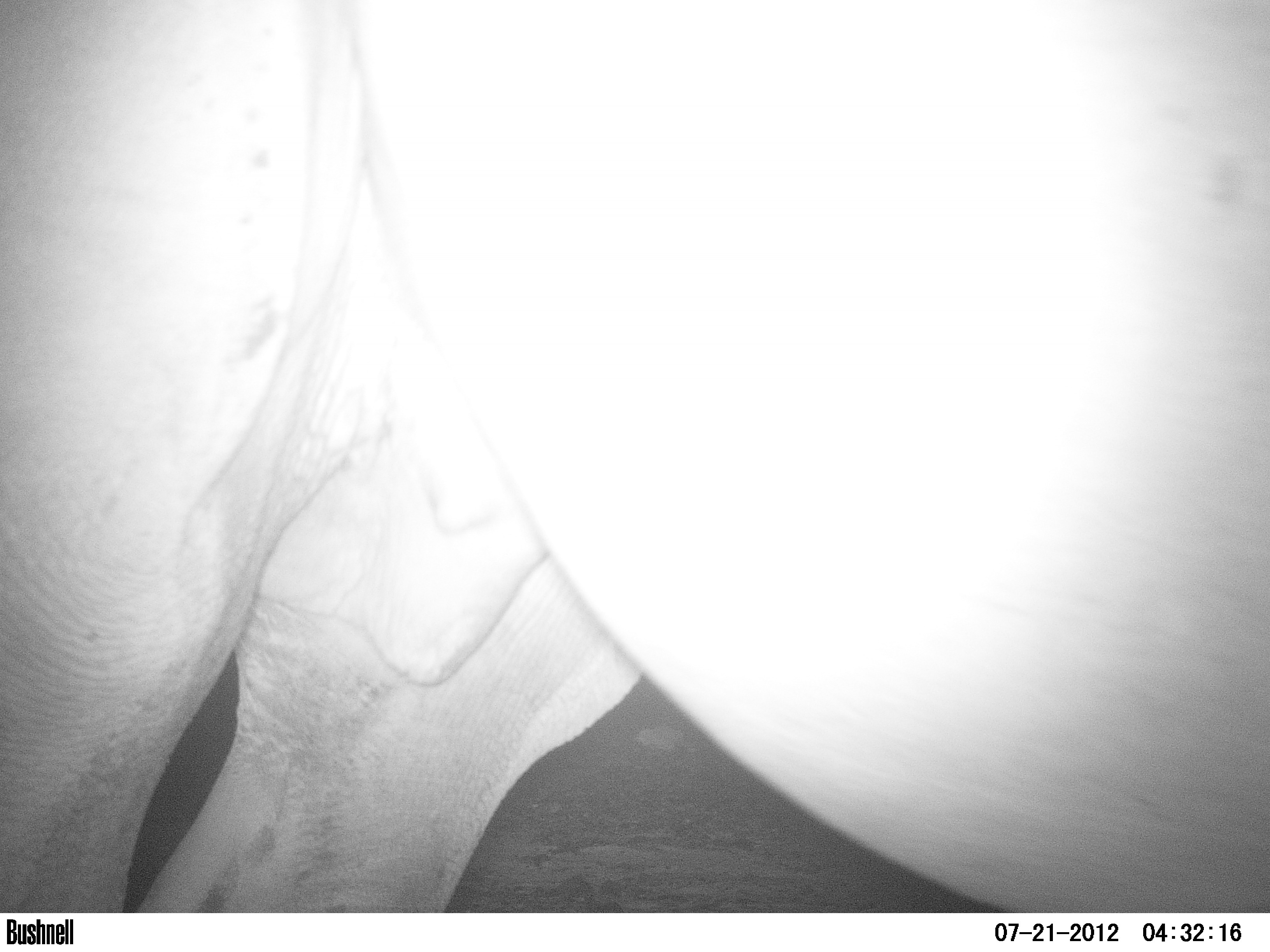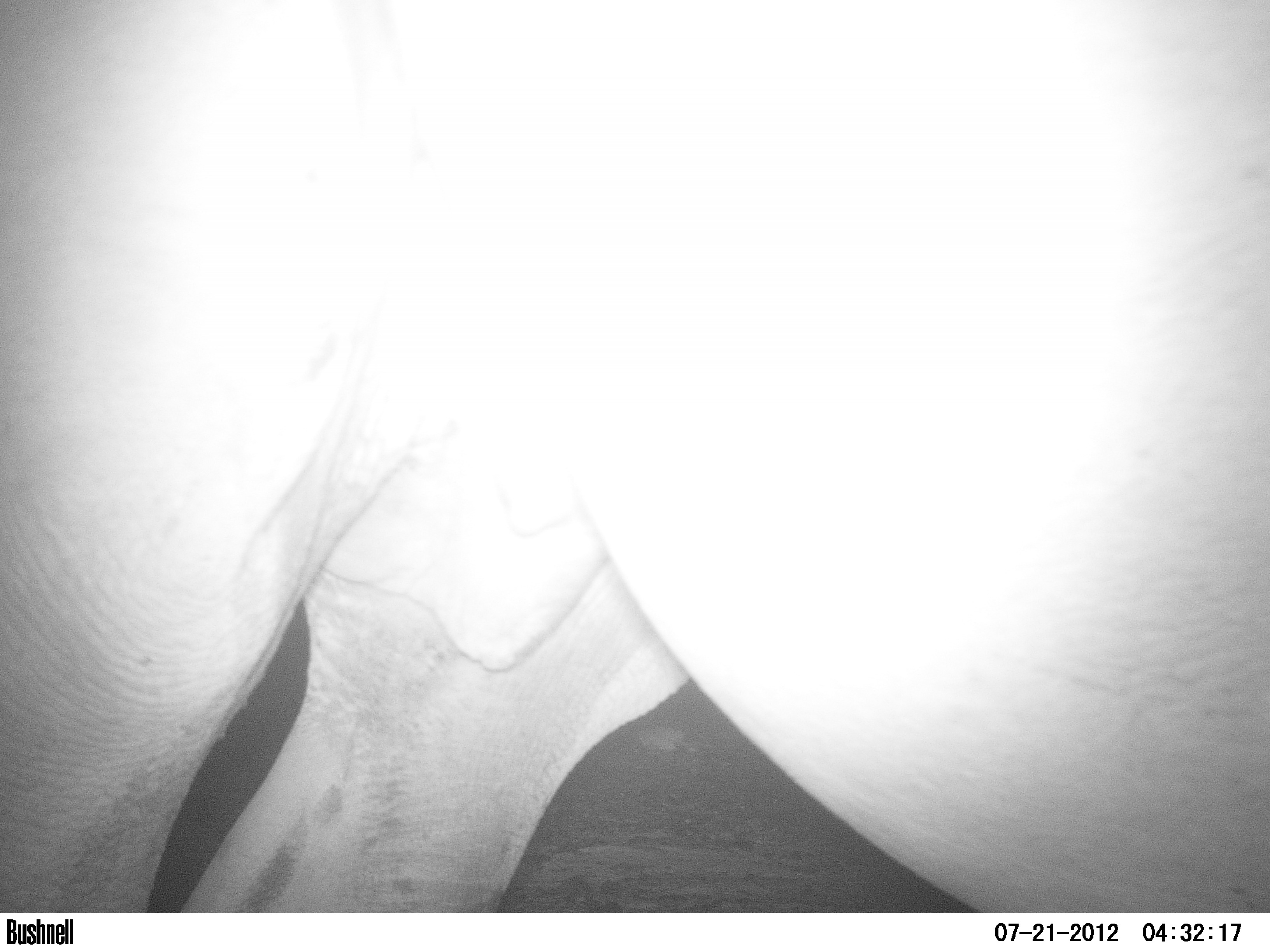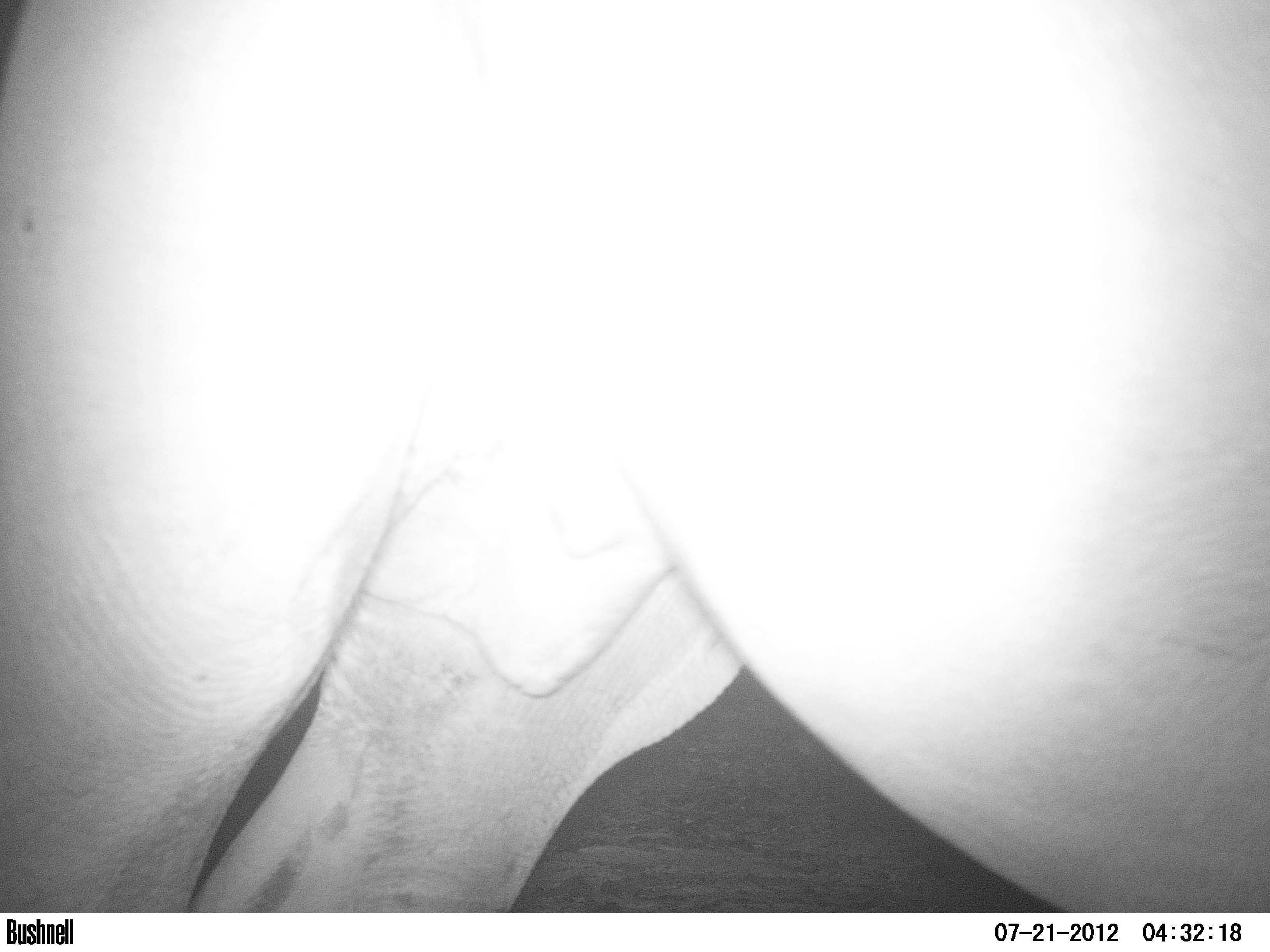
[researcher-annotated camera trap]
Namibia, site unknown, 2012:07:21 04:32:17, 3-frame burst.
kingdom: Animalia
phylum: Chordata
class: Mammalia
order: Perissodactyla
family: Rhinocerotidae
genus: Diceros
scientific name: Diceros bicornis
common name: black rhinoceros